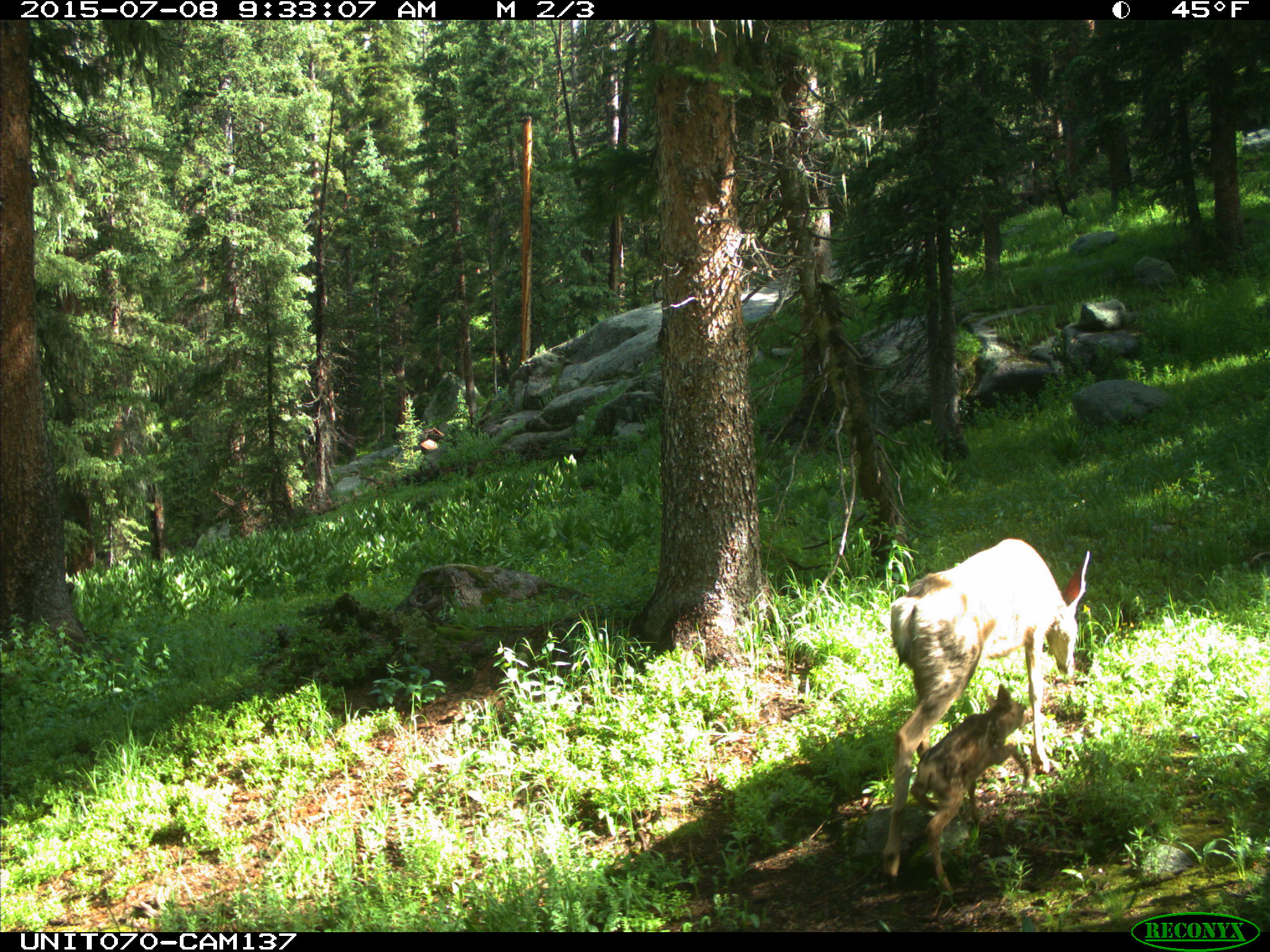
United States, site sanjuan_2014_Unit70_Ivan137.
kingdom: Animalia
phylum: Chordata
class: Mammalia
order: Artiodactyla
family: Cervidae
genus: Odocoileus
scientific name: Odocoileus hemionus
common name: mule deer